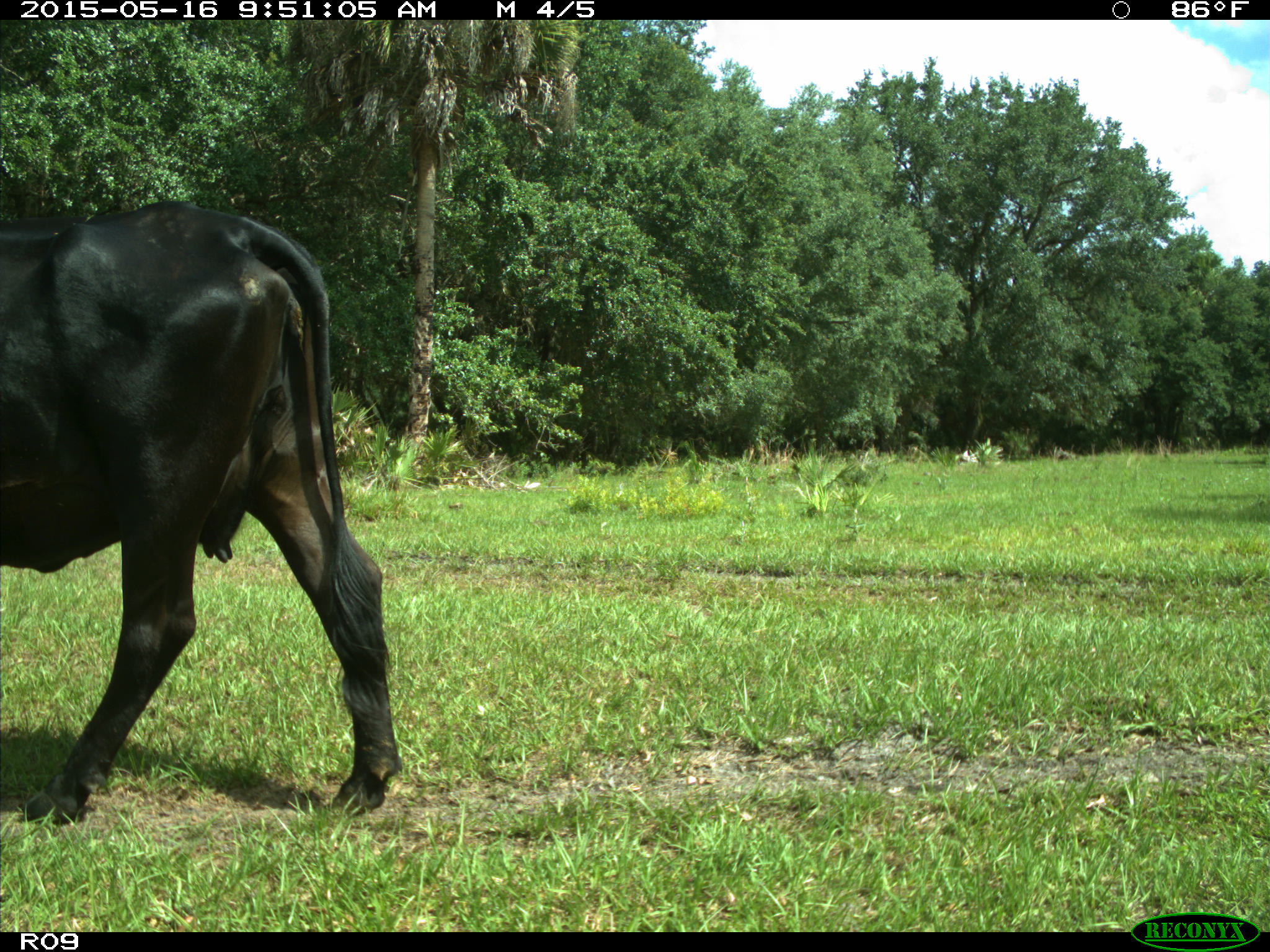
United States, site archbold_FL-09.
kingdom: Animalia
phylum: Chordata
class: Mammalia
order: Artiodactyla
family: Bovidae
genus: Bos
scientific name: Bos taurus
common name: domestic cow